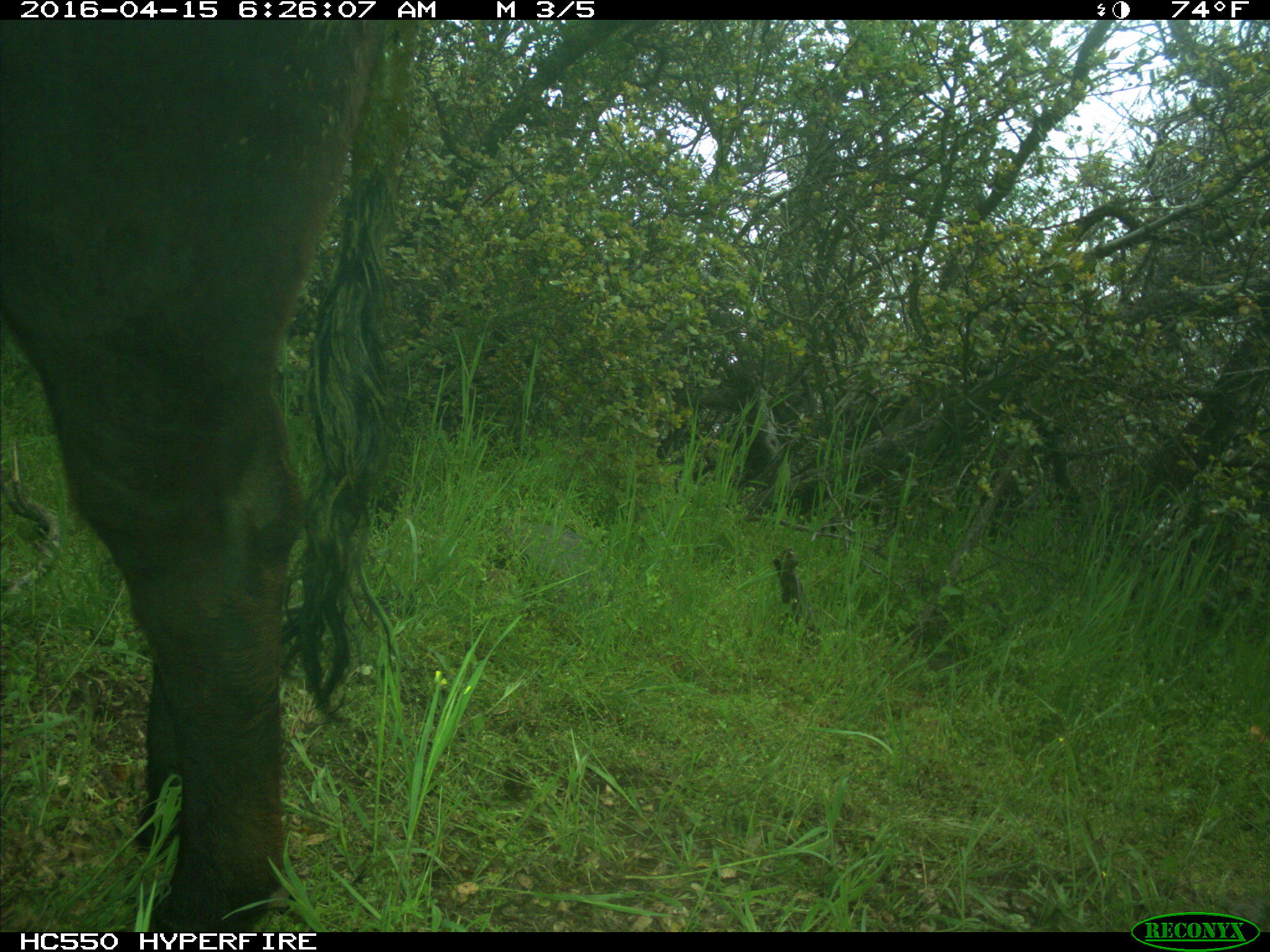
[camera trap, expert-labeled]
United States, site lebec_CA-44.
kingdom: Animalia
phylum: Chordata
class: Mammalia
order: Artiodactyla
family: Bovidae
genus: Bos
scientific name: Bos taurus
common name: domestic cow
Bos taurus (domestic cow).